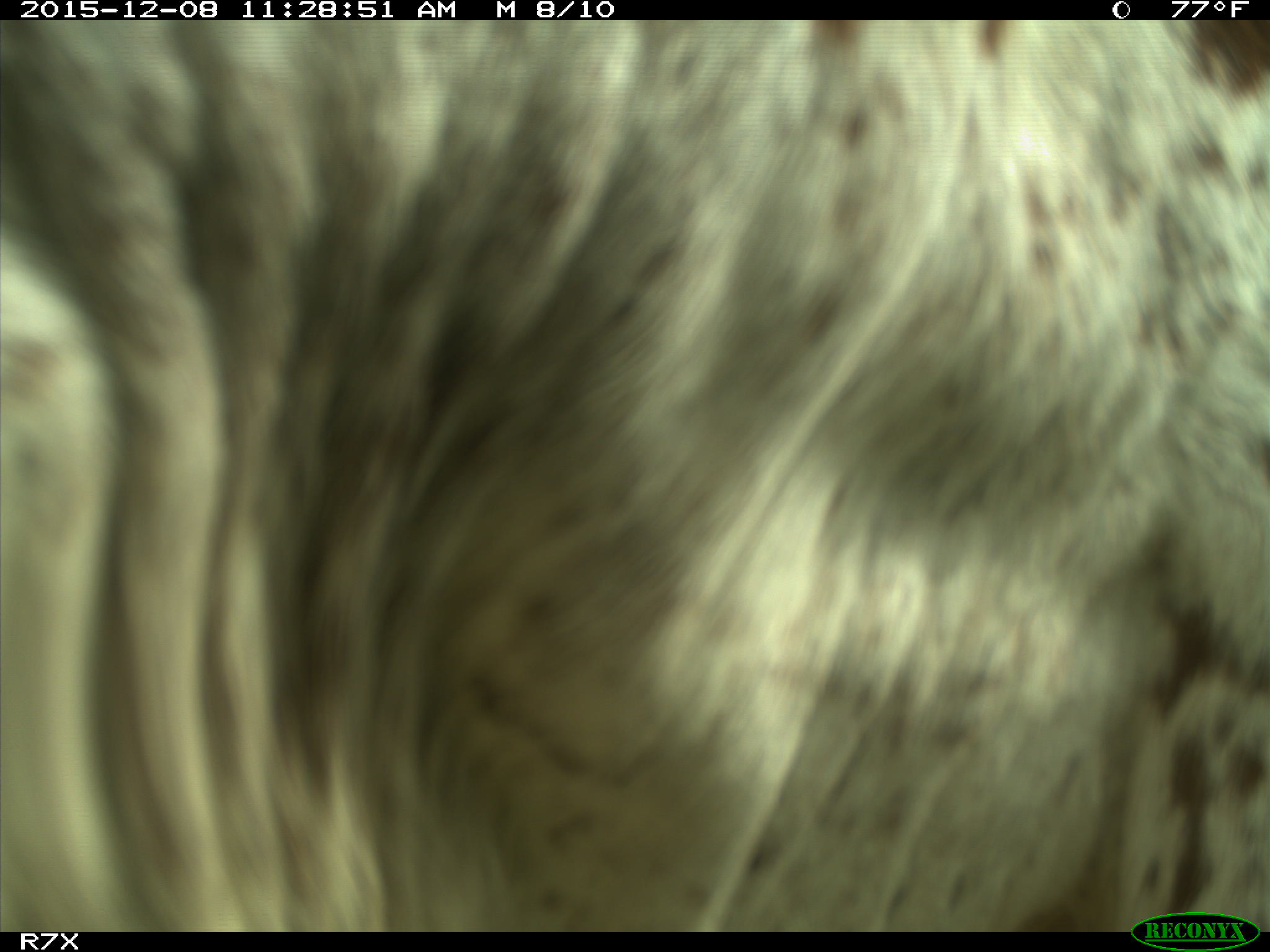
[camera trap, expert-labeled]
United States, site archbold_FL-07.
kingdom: Animalia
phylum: Chordata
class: Mammalia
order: Artiodactyla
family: Bovidae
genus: Bos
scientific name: Bos taurus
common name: domestic cow